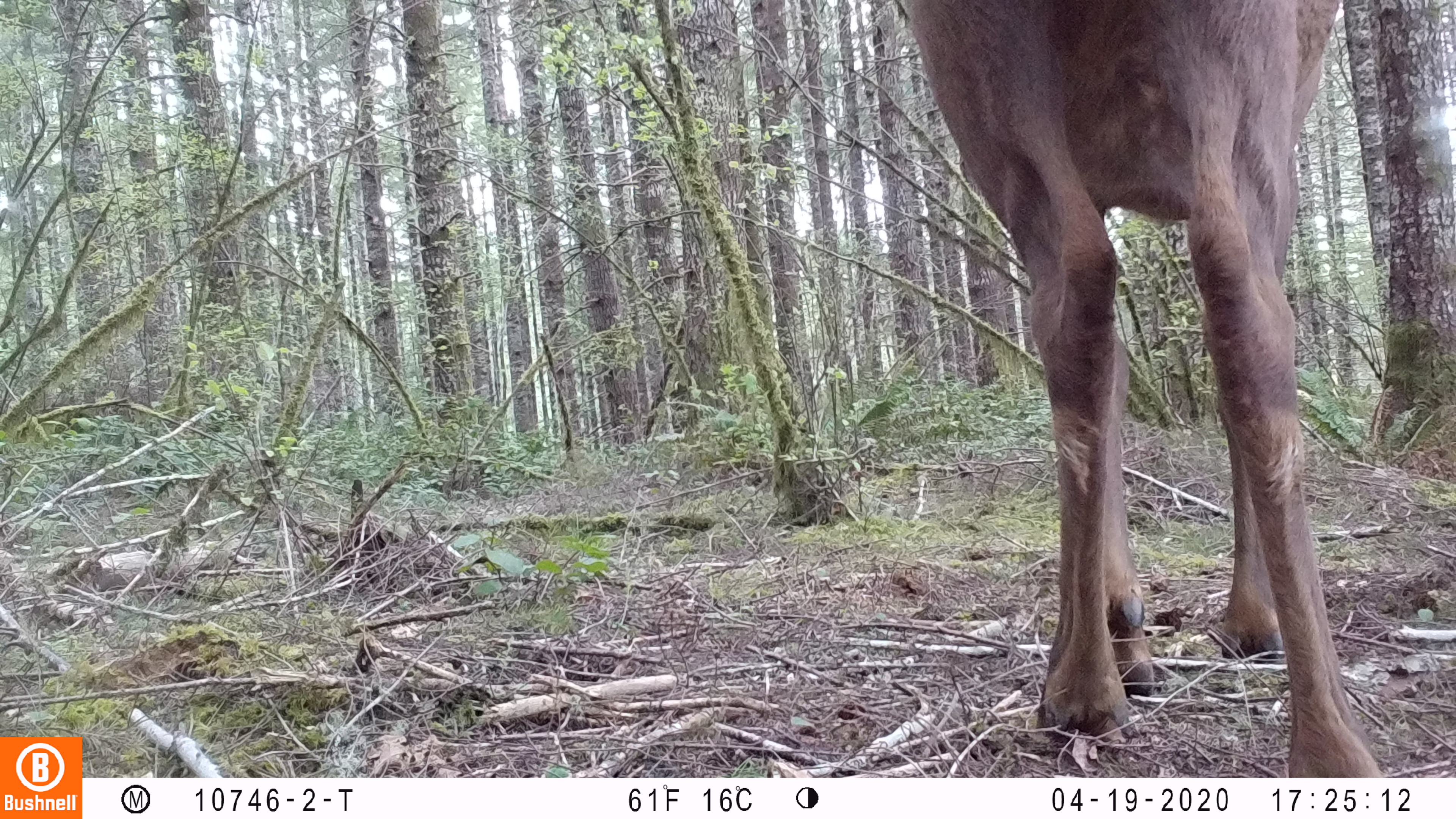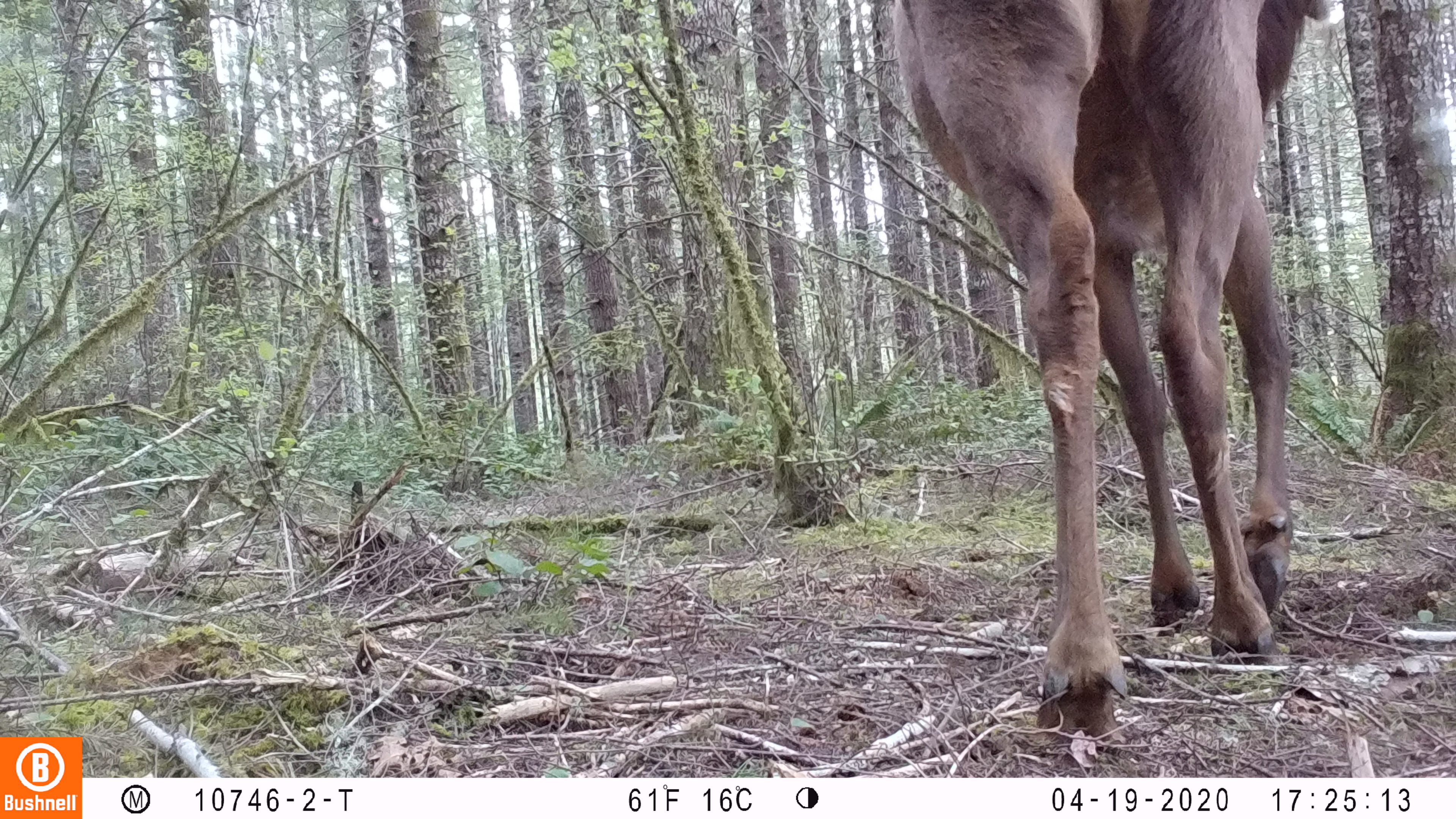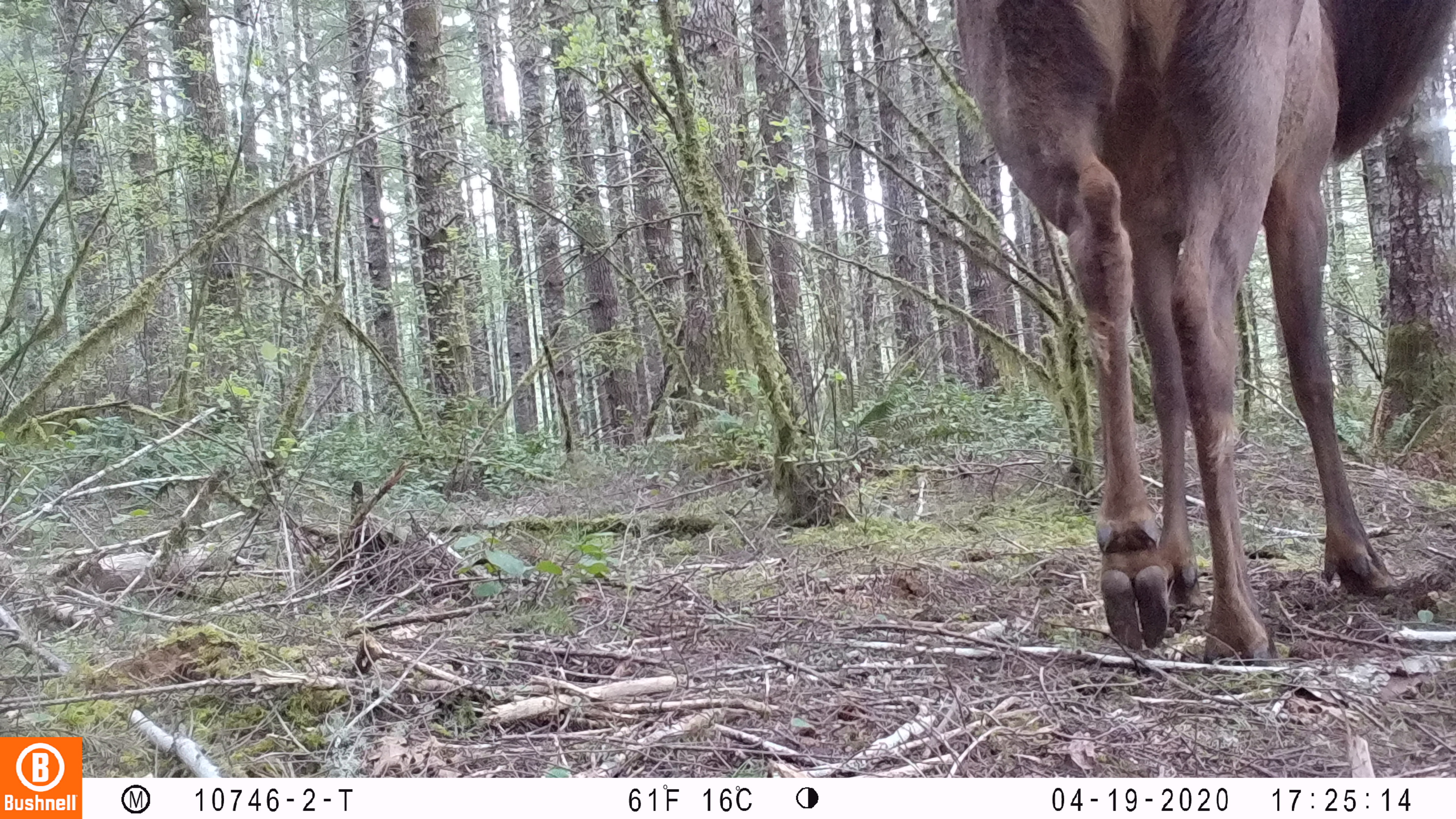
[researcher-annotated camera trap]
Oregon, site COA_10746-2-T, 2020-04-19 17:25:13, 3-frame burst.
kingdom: Animalia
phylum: Chordata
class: Mammalia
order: Artiodactyla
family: Cervidae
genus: Cervus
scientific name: Cervus canadensis roosevelti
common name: roosevelt elk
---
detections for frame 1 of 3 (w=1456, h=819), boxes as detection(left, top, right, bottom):
roosevelt elk: detection(893, 2, 1379, 770)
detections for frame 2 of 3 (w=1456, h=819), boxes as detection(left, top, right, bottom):
roosevelt elk: detection(882, 0, 1343, 738)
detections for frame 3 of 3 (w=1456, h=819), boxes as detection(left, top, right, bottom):
roosevelt elk: detection(948, 0, 1453, 674)